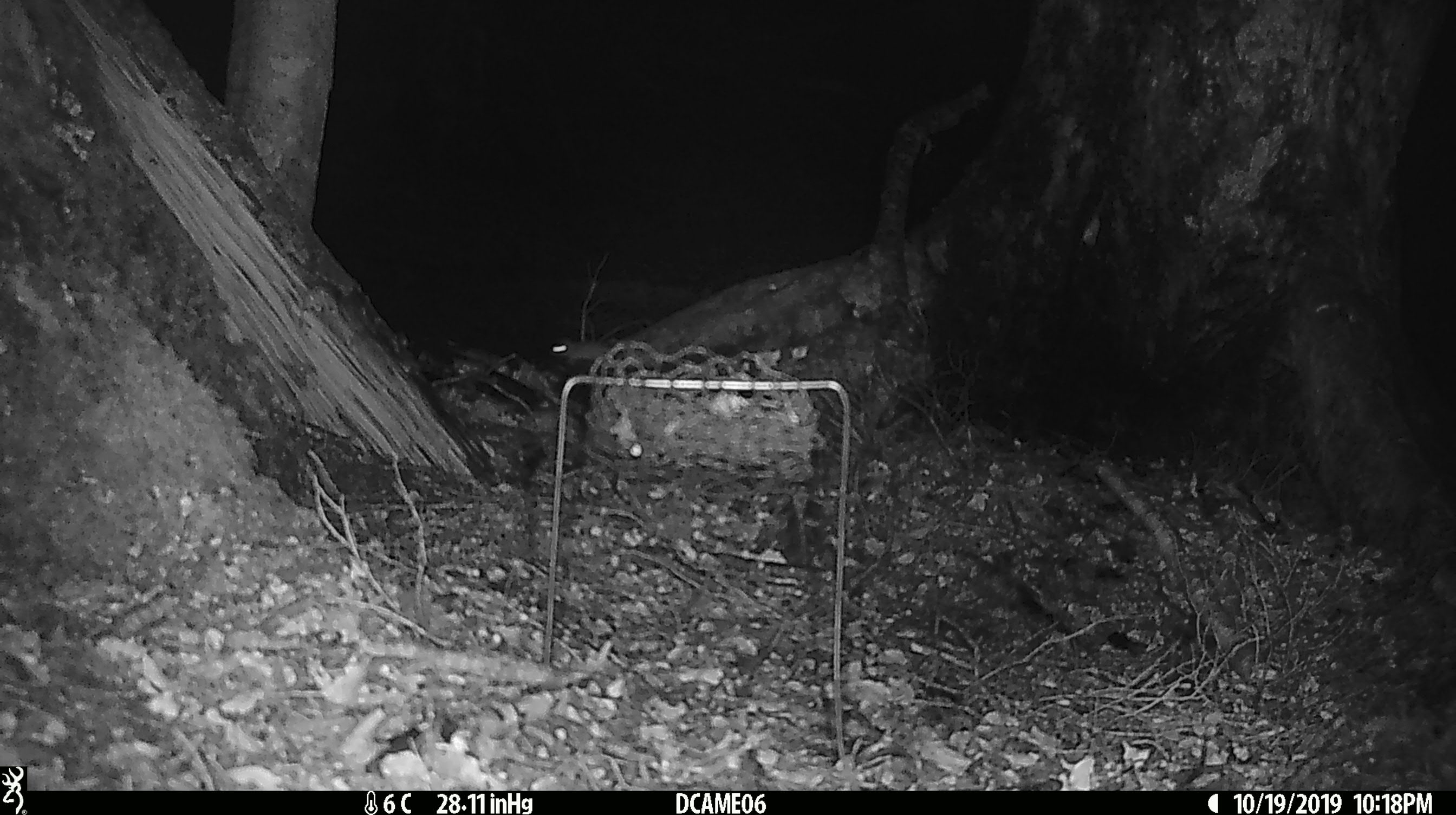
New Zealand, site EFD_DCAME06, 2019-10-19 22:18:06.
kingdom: Animalia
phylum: Chordata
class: Mammalia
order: Rodentia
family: Muridae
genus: Mus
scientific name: Mus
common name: mouse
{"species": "mouse (Mus)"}